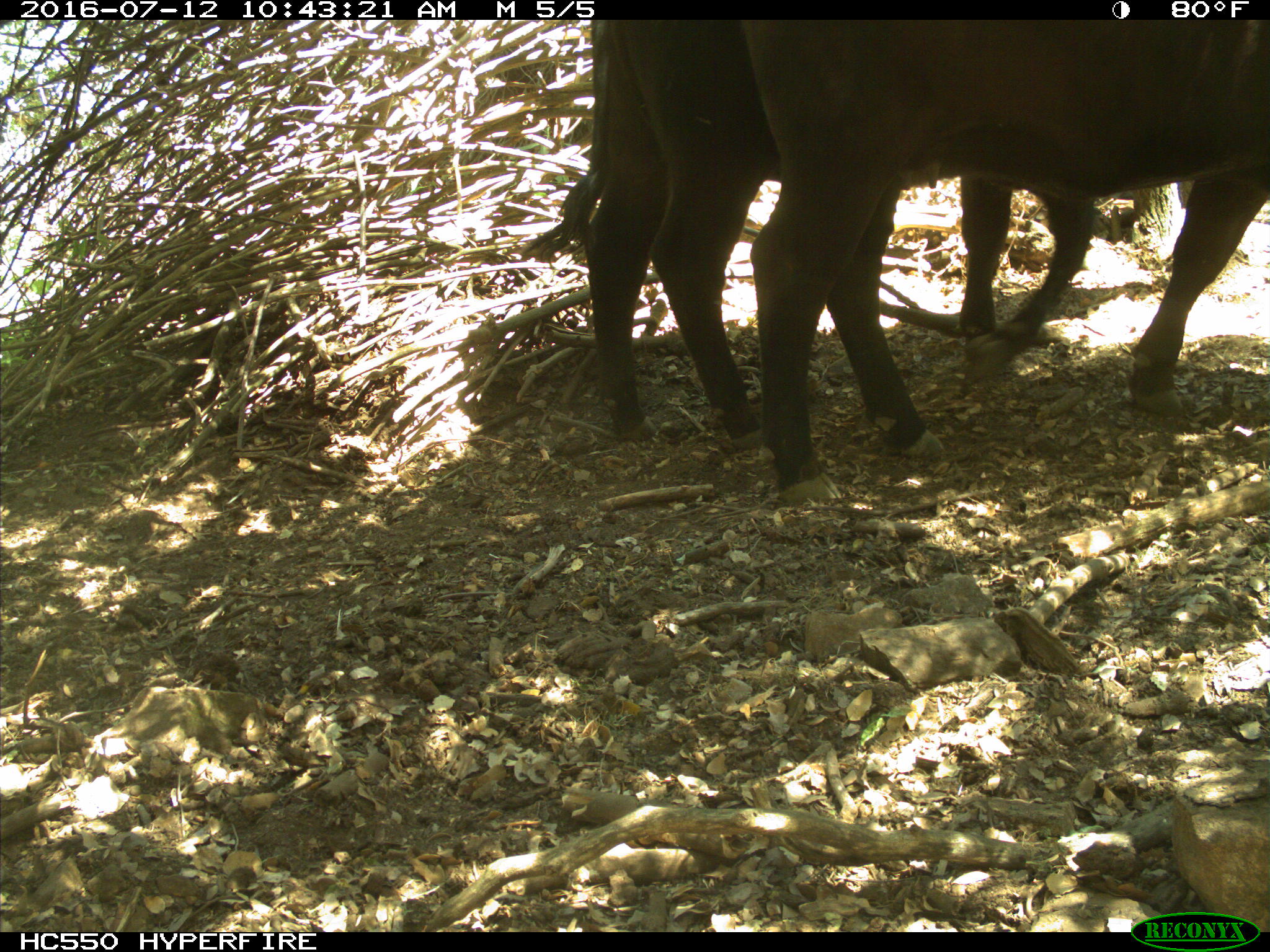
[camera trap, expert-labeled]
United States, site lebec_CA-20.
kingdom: Animalia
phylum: Chordata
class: Mammalia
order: Artiodactyla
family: Bovidae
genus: Bos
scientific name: Bos taurus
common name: domestic cow